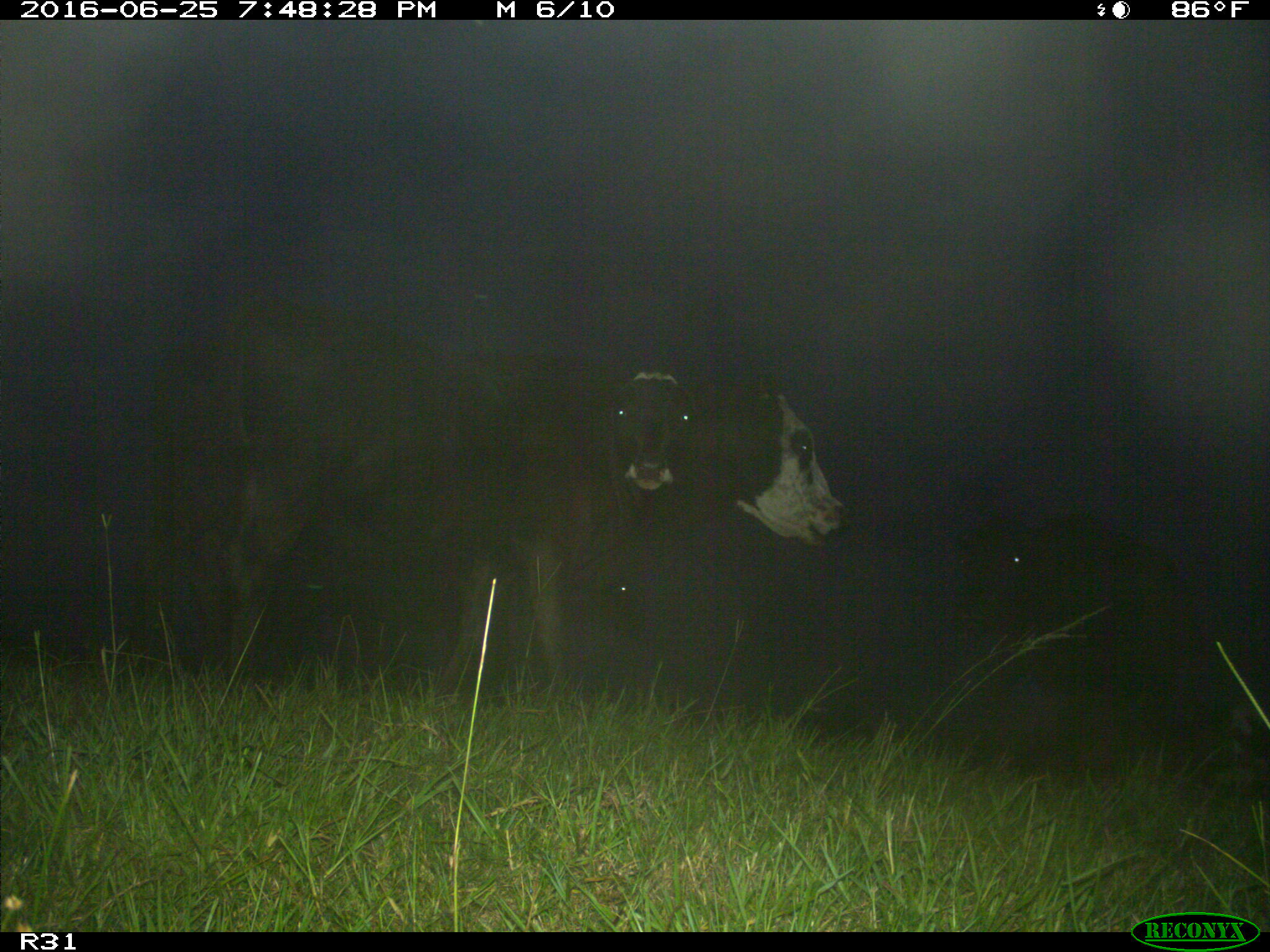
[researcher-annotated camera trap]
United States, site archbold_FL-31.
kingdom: Animalia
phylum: Chordata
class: Mammalia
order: Artiodactyla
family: Bovidae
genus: Bos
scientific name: Bos taurus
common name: domestic cow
Bos taurus (domestic cow).